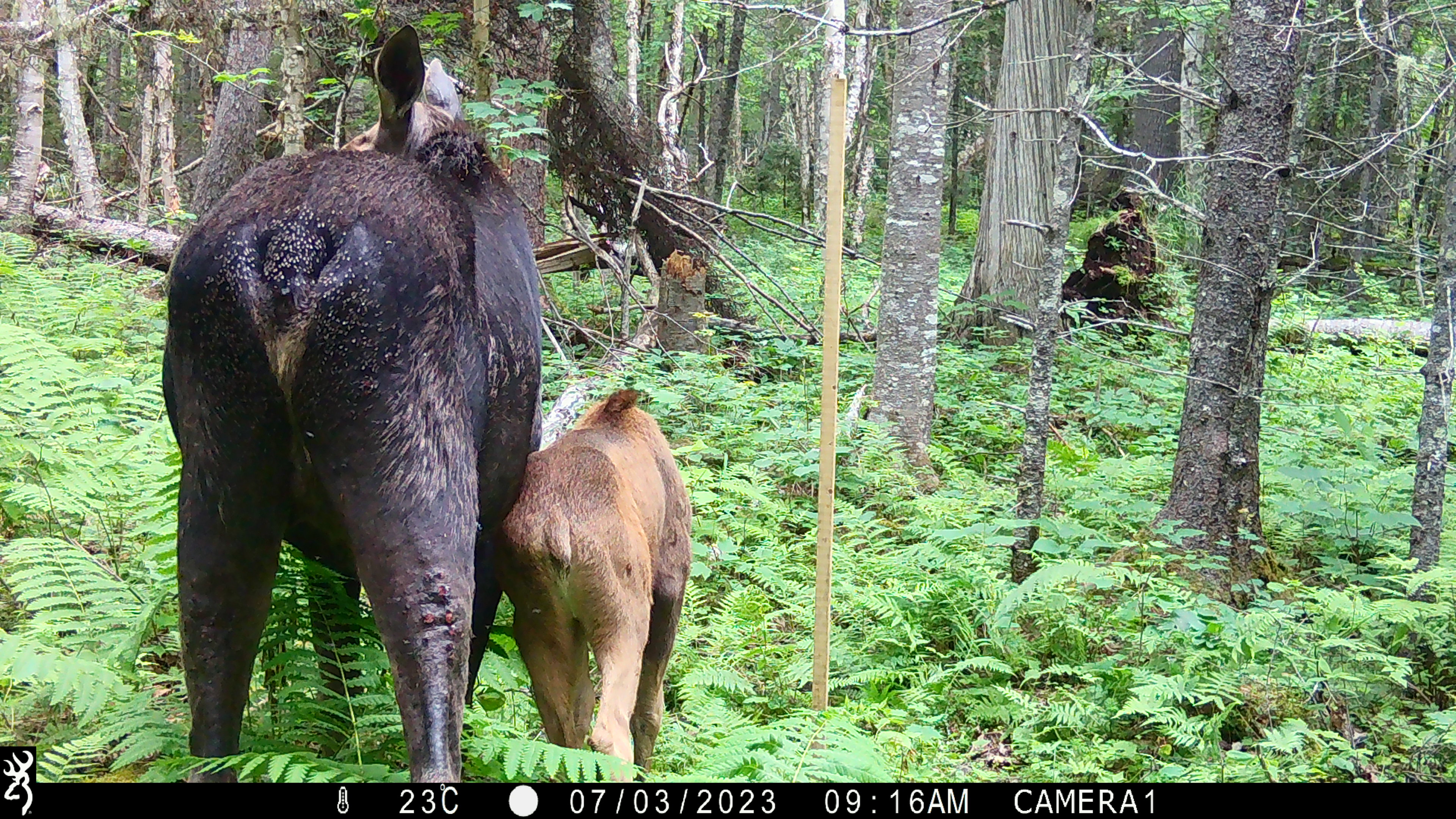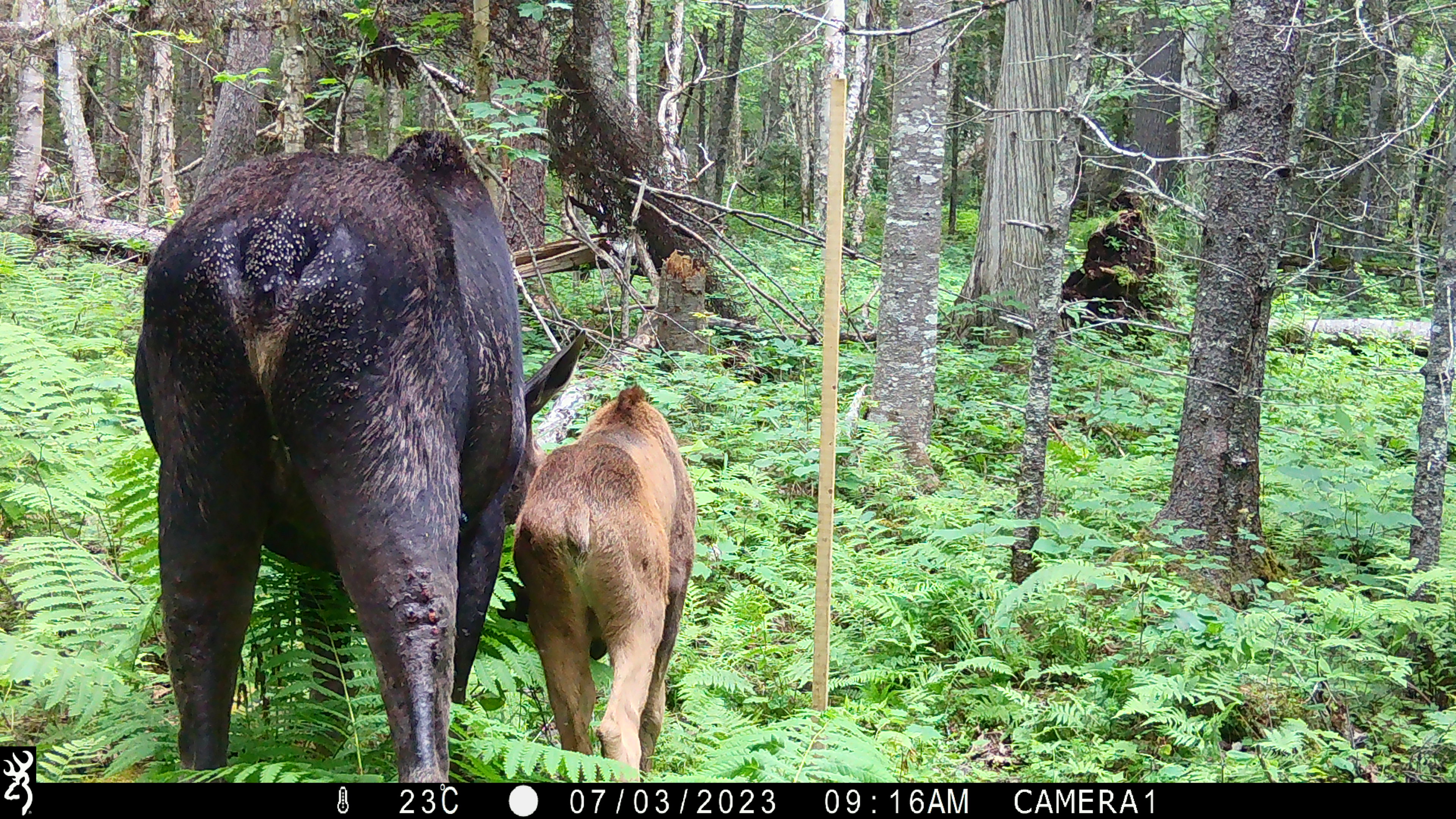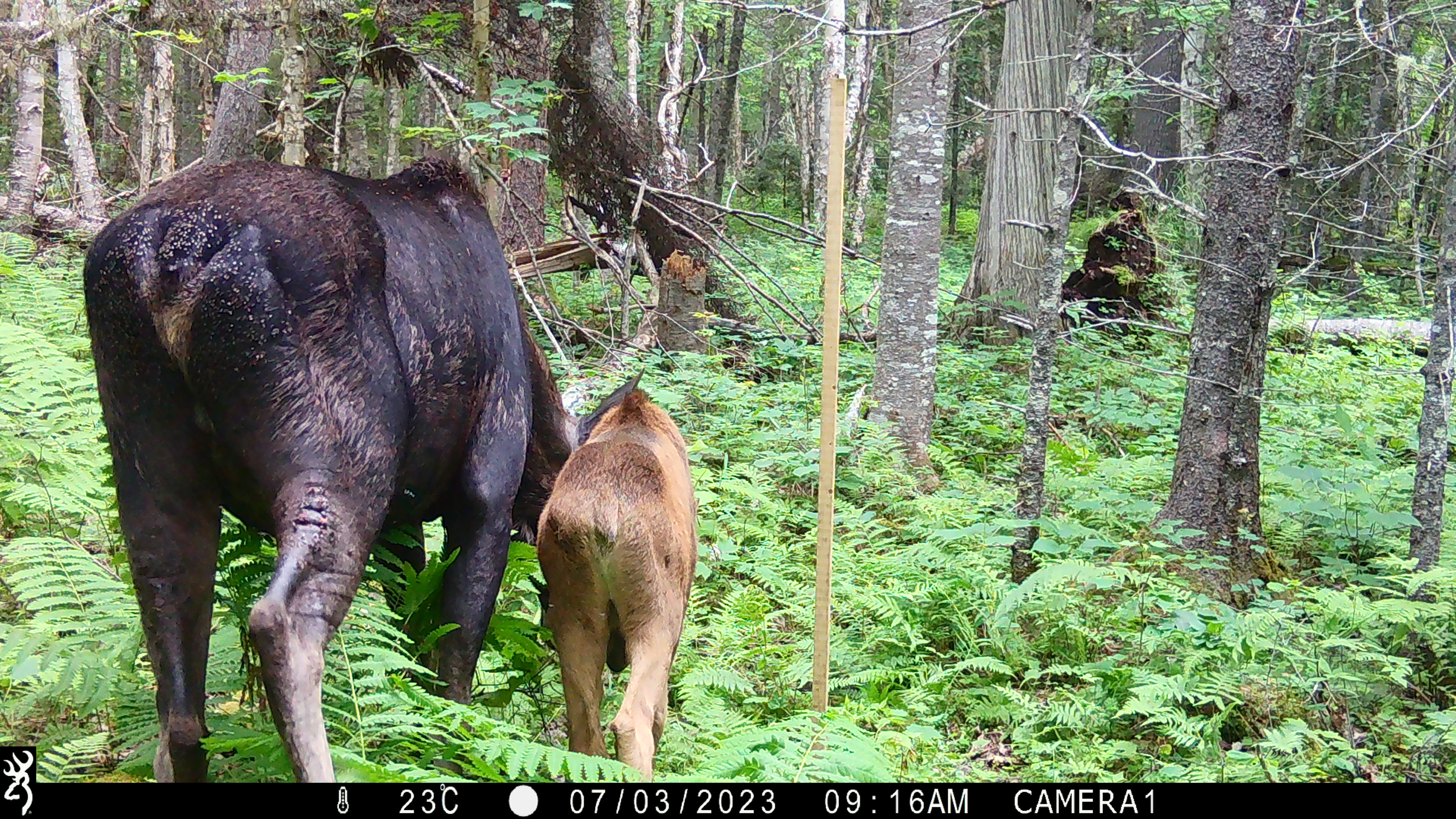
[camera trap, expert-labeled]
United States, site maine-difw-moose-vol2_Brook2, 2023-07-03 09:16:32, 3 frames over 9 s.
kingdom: Animalia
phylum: Chordata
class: Mammalia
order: Artiodactyla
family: Cervidae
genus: Alces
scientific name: Alces alces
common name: moose